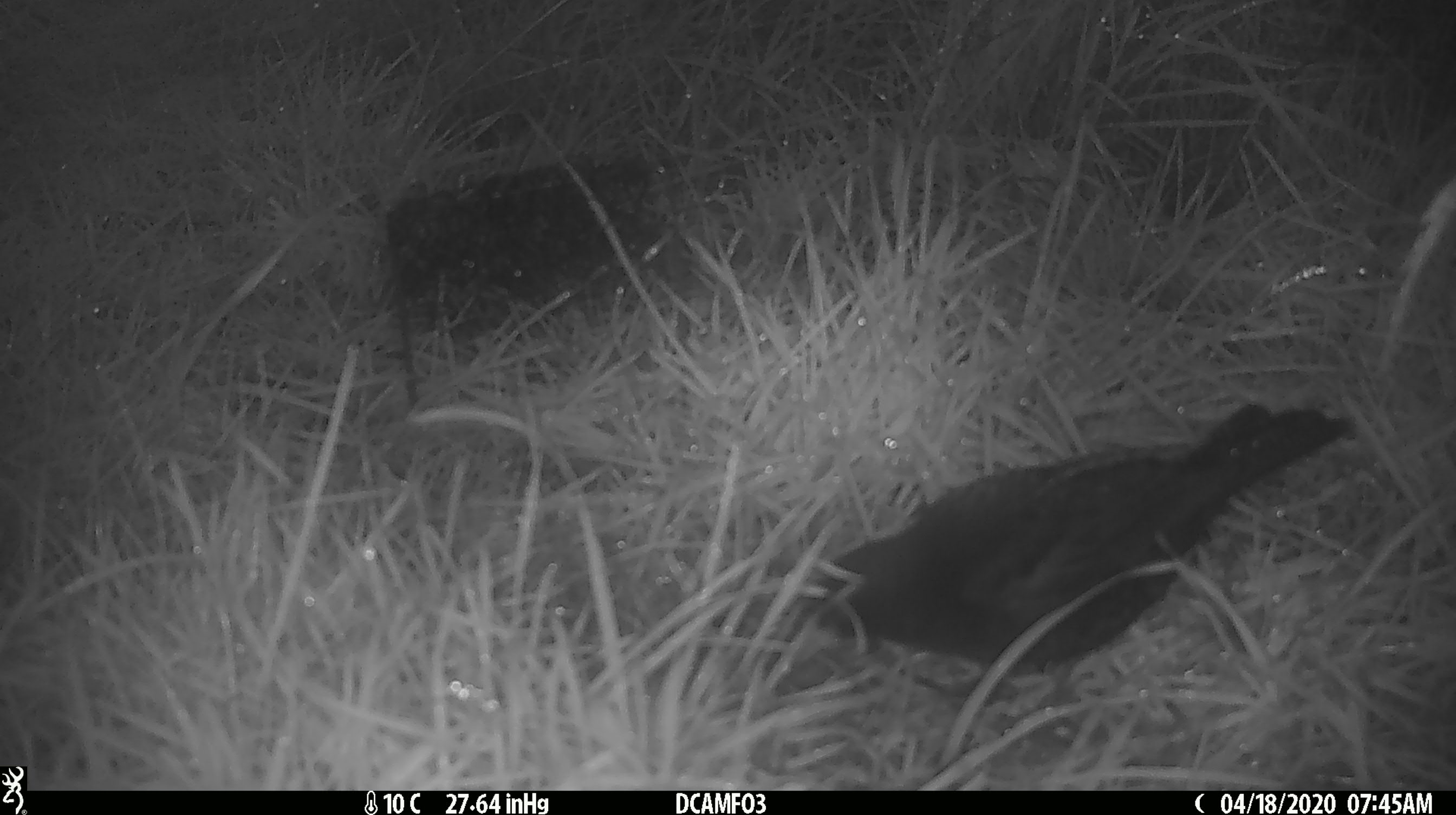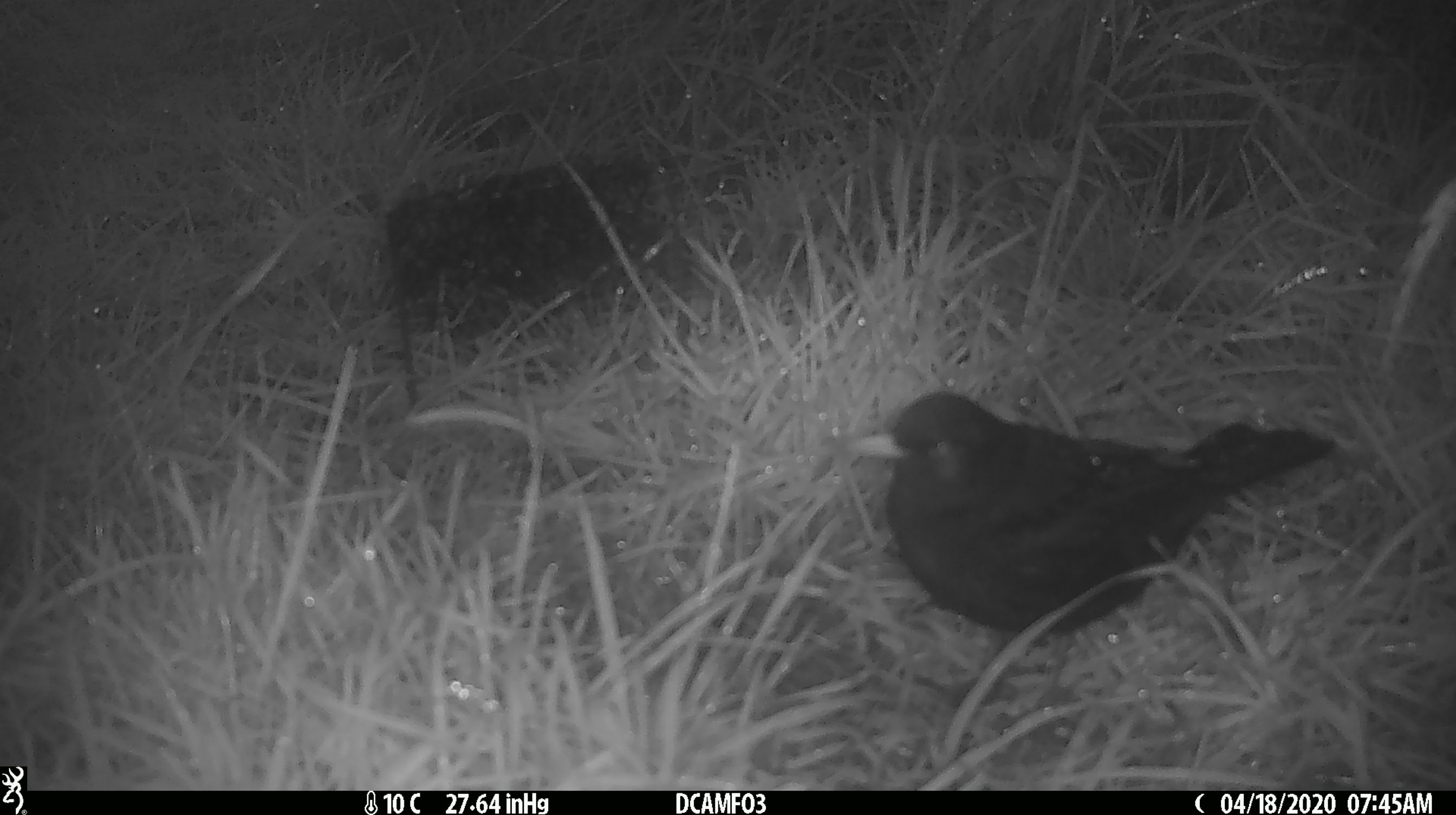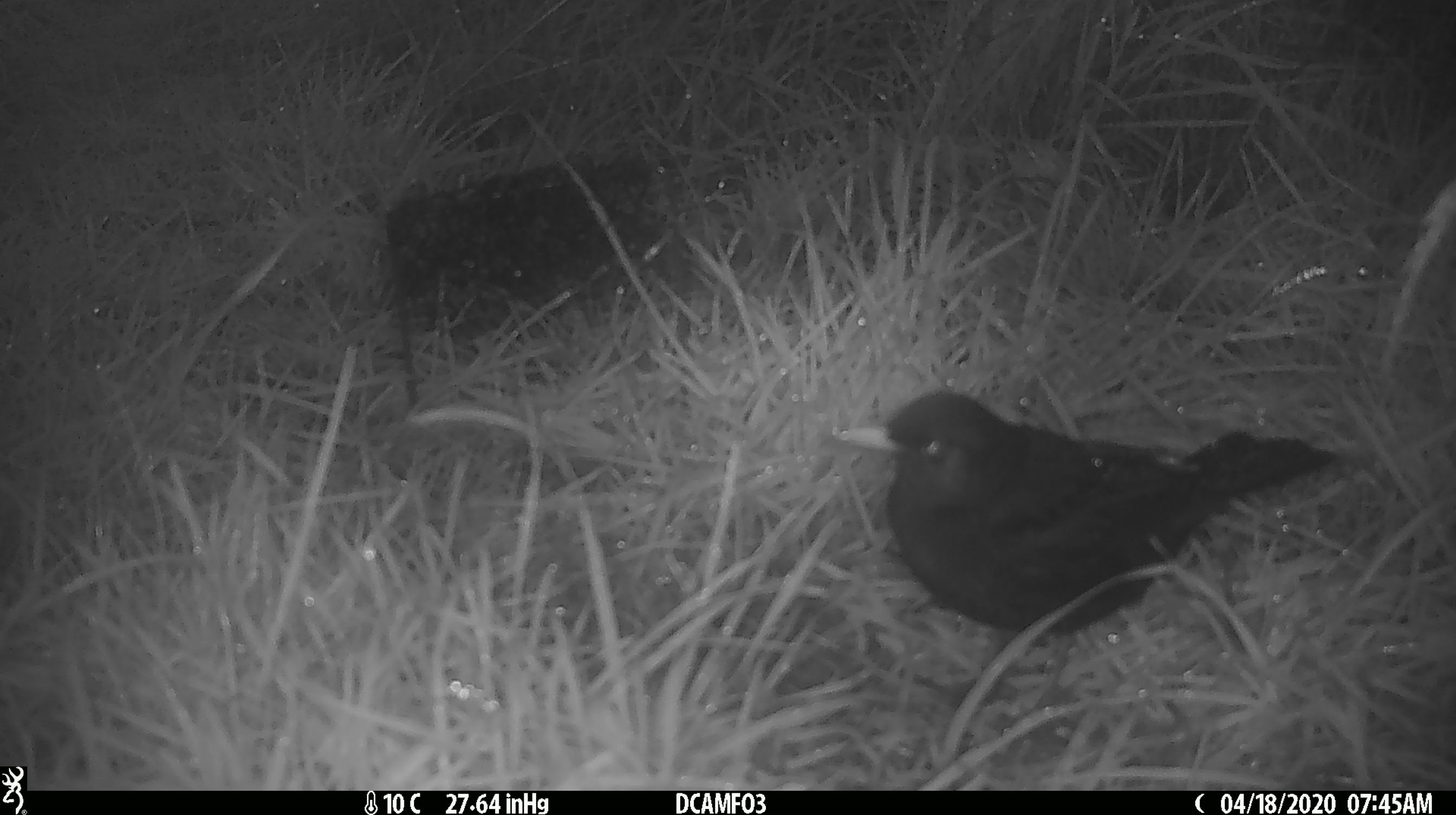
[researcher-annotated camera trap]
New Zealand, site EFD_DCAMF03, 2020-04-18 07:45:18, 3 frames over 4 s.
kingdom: Animalia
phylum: Chordata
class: Aves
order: Passeriformes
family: Turdidae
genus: Turdus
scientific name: Turdus merula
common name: eurasian blackbird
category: blackbird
Blackbird (eurasian blackbird) (Turdus merula).